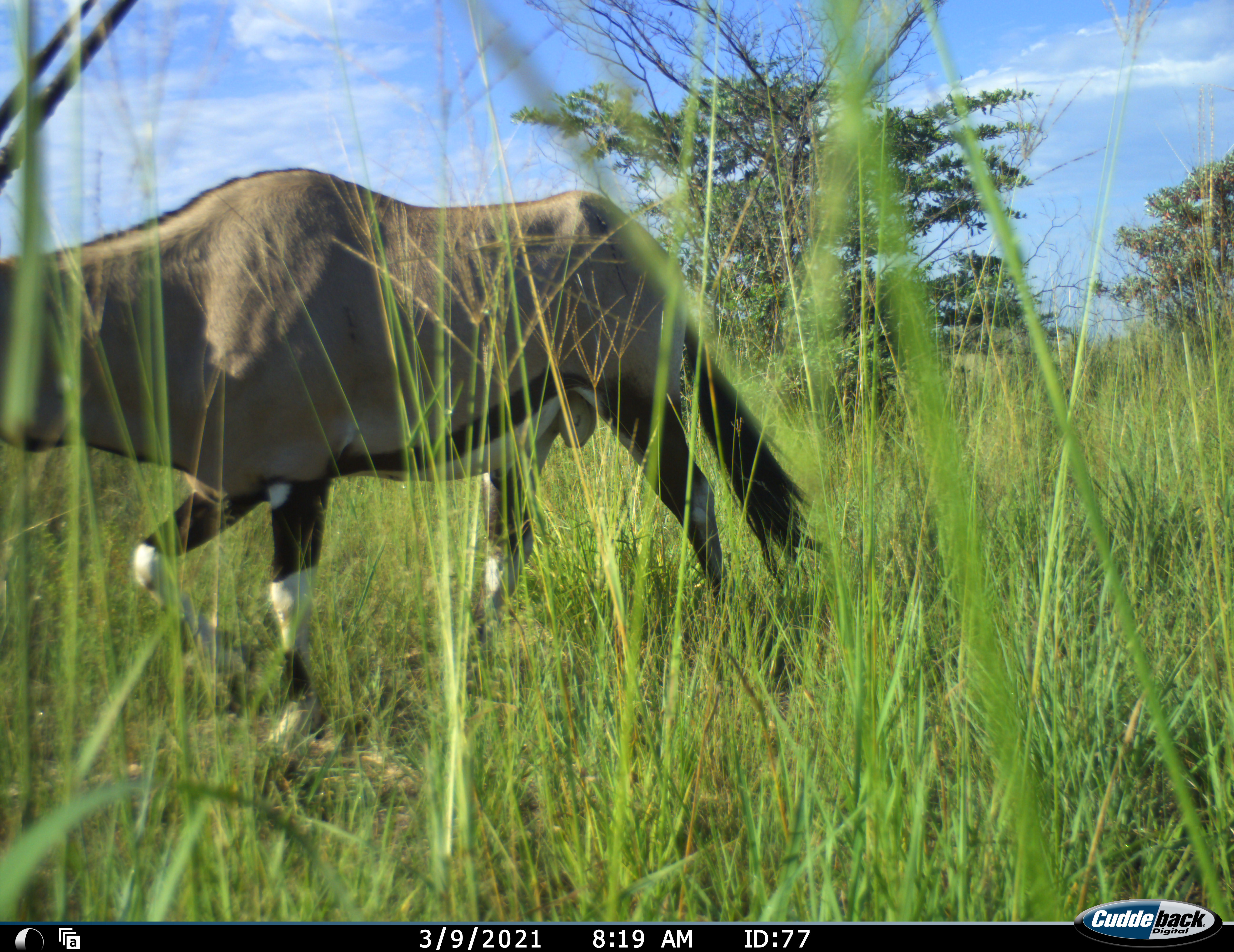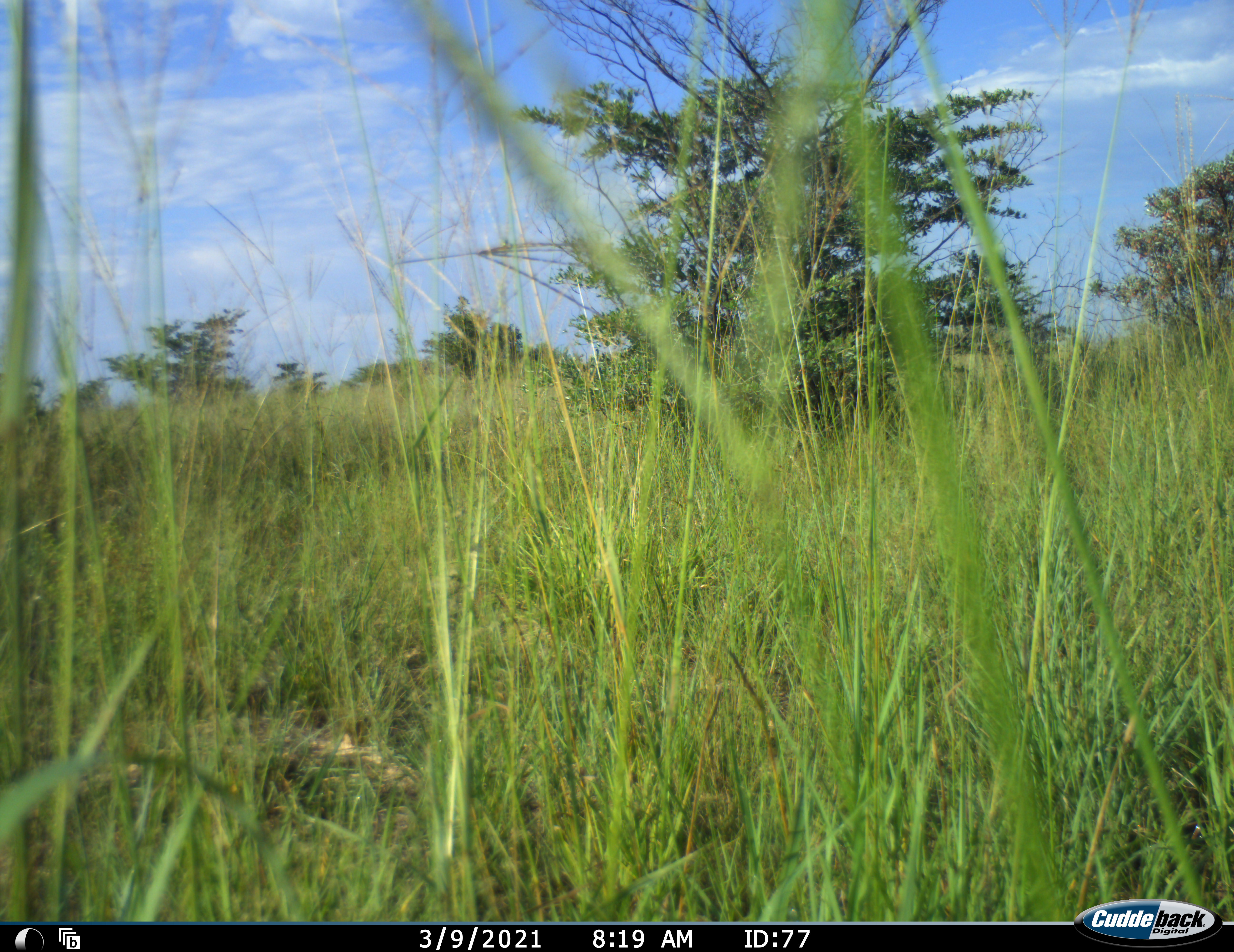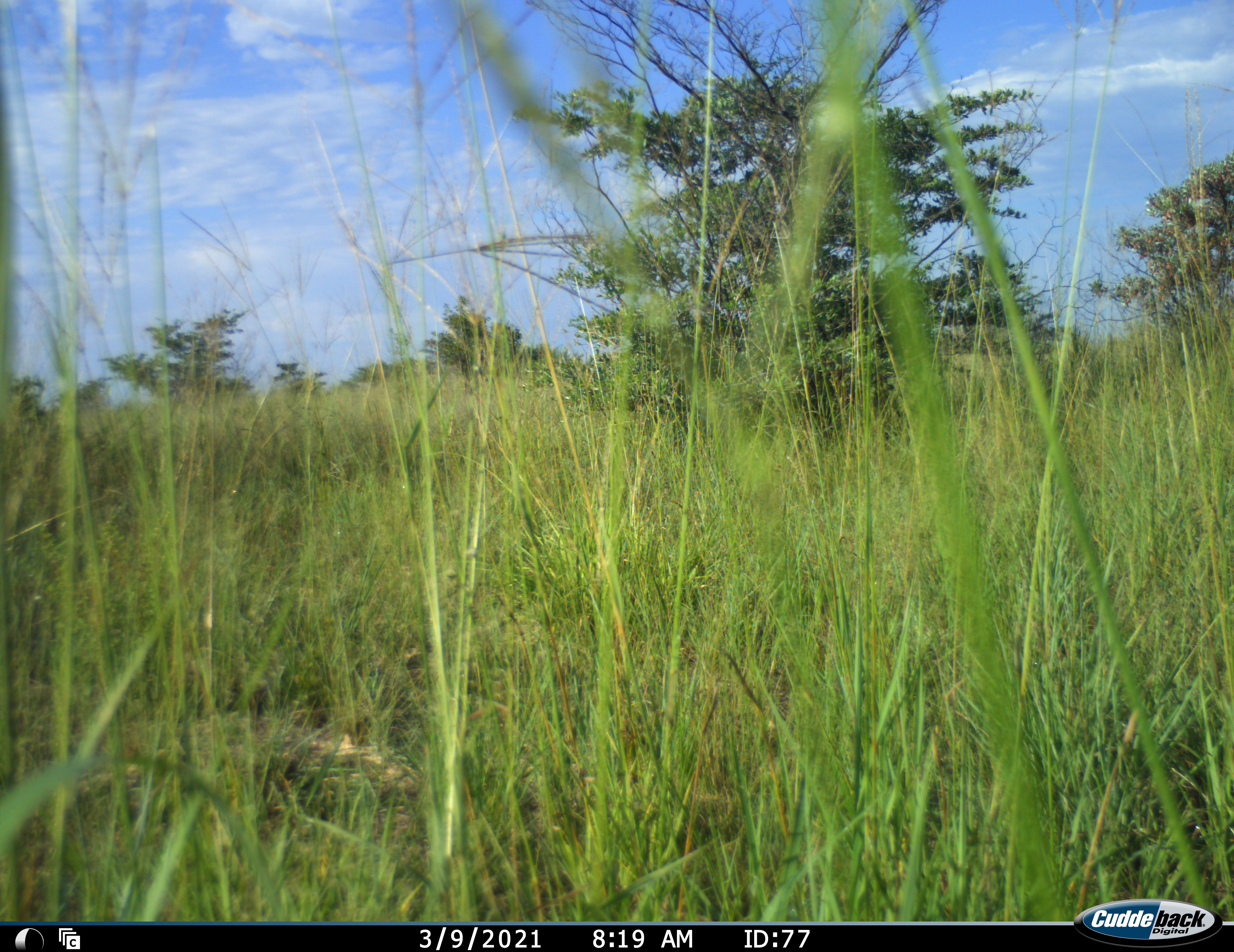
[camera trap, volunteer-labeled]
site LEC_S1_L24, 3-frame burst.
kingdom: Animalia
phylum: Chordata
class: Mammalia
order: Artiodactyla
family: Bovidae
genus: Oryx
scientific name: Oryx gazella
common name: gemsbok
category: oryx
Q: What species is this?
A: Oryx (gemsbok) (Oryx gazella).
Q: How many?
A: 1.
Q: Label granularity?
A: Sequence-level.